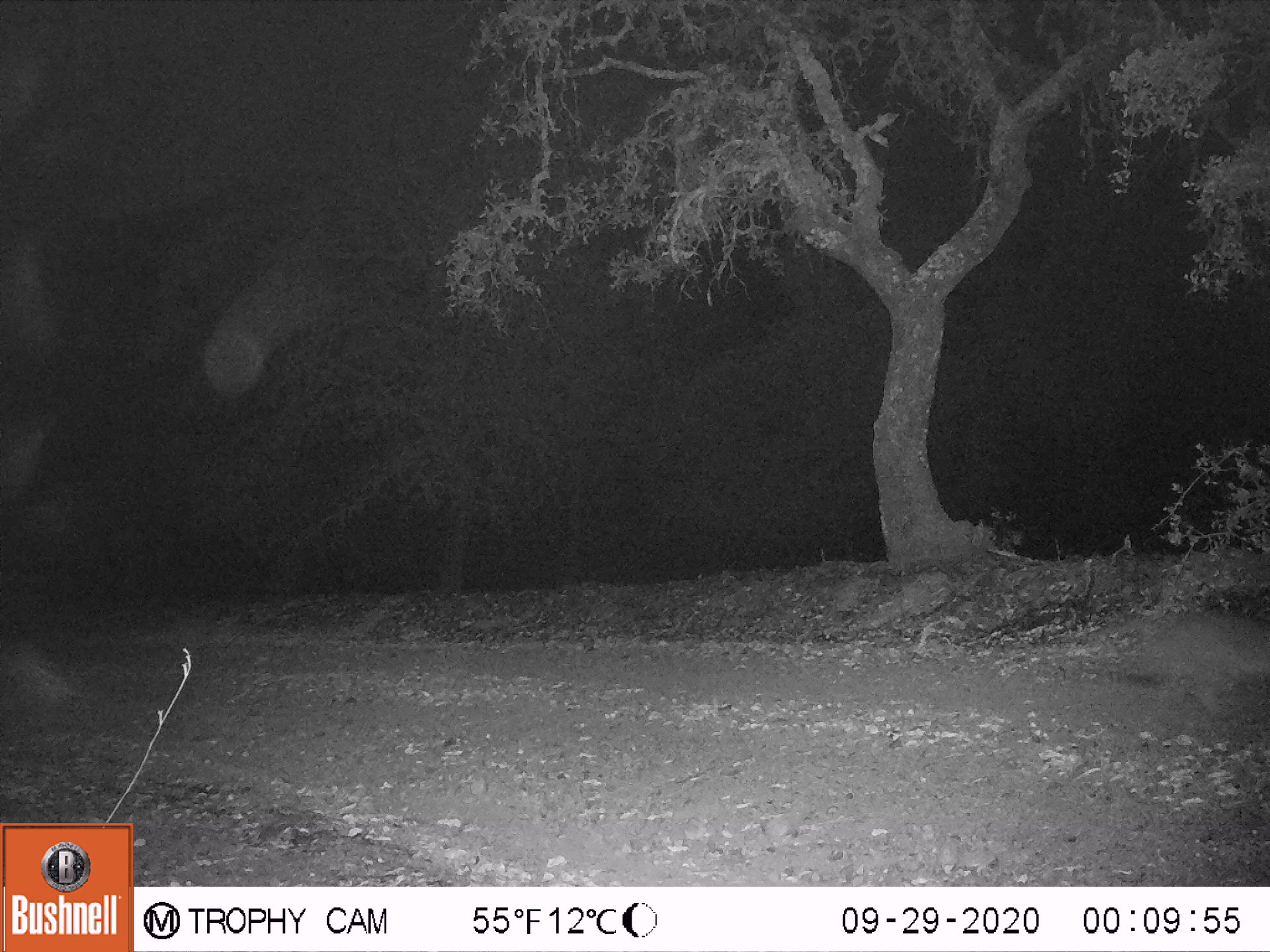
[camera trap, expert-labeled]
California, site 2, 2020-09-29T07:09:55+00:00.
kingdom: Animalia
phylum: Chordata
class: Mammalia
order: Carnivora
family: Canidae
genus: Canis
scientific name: Canis latrans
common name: coyote